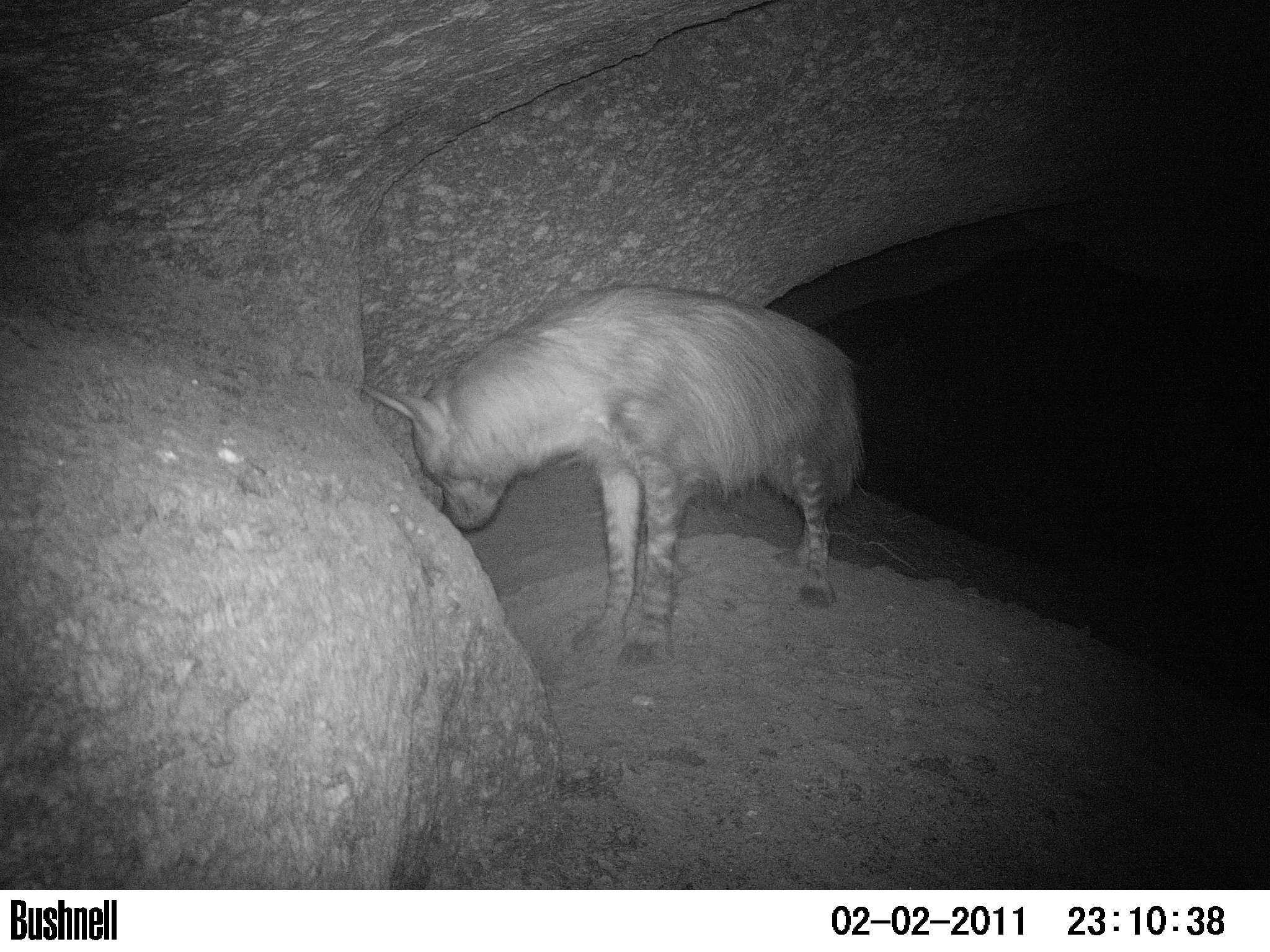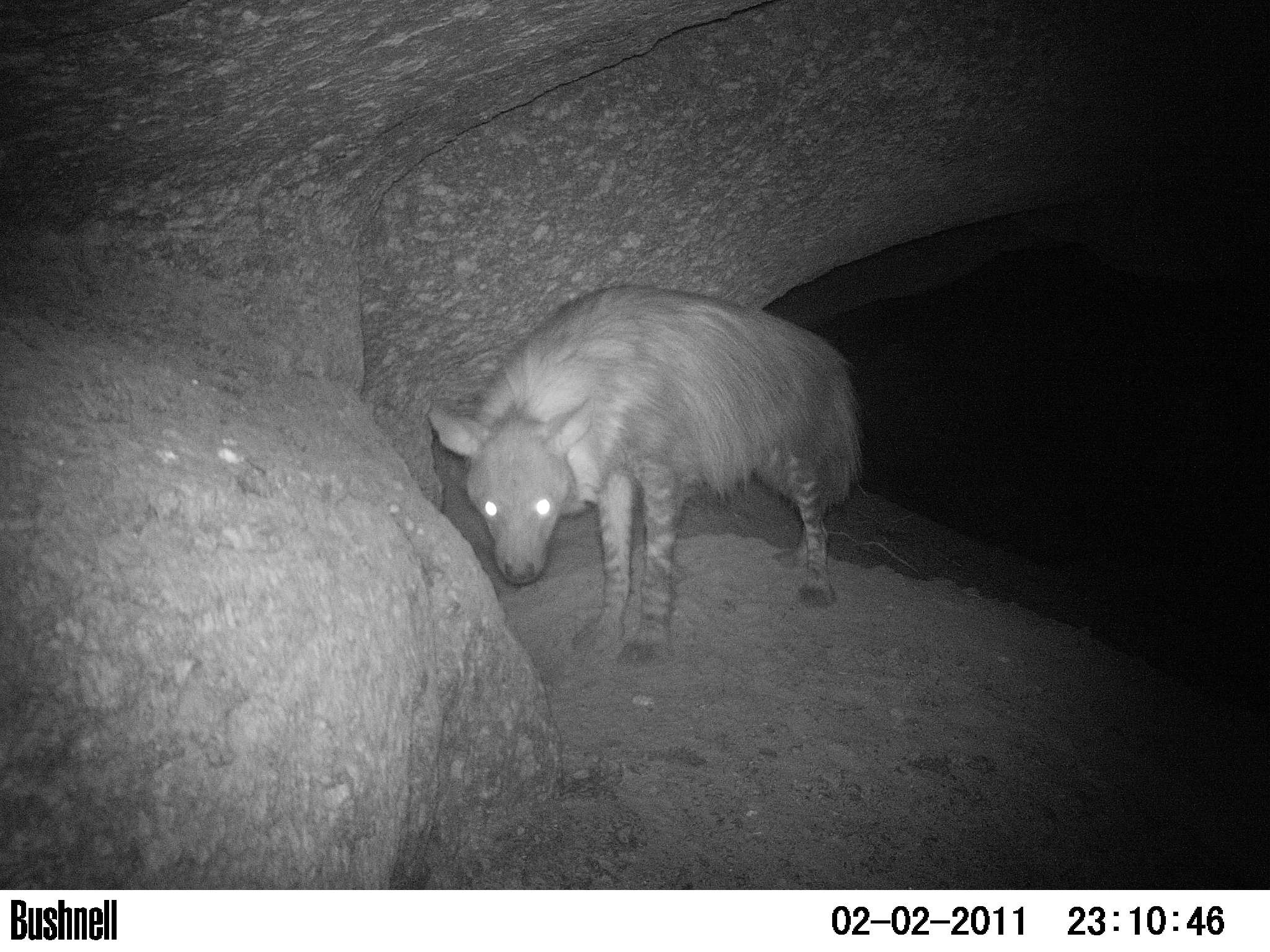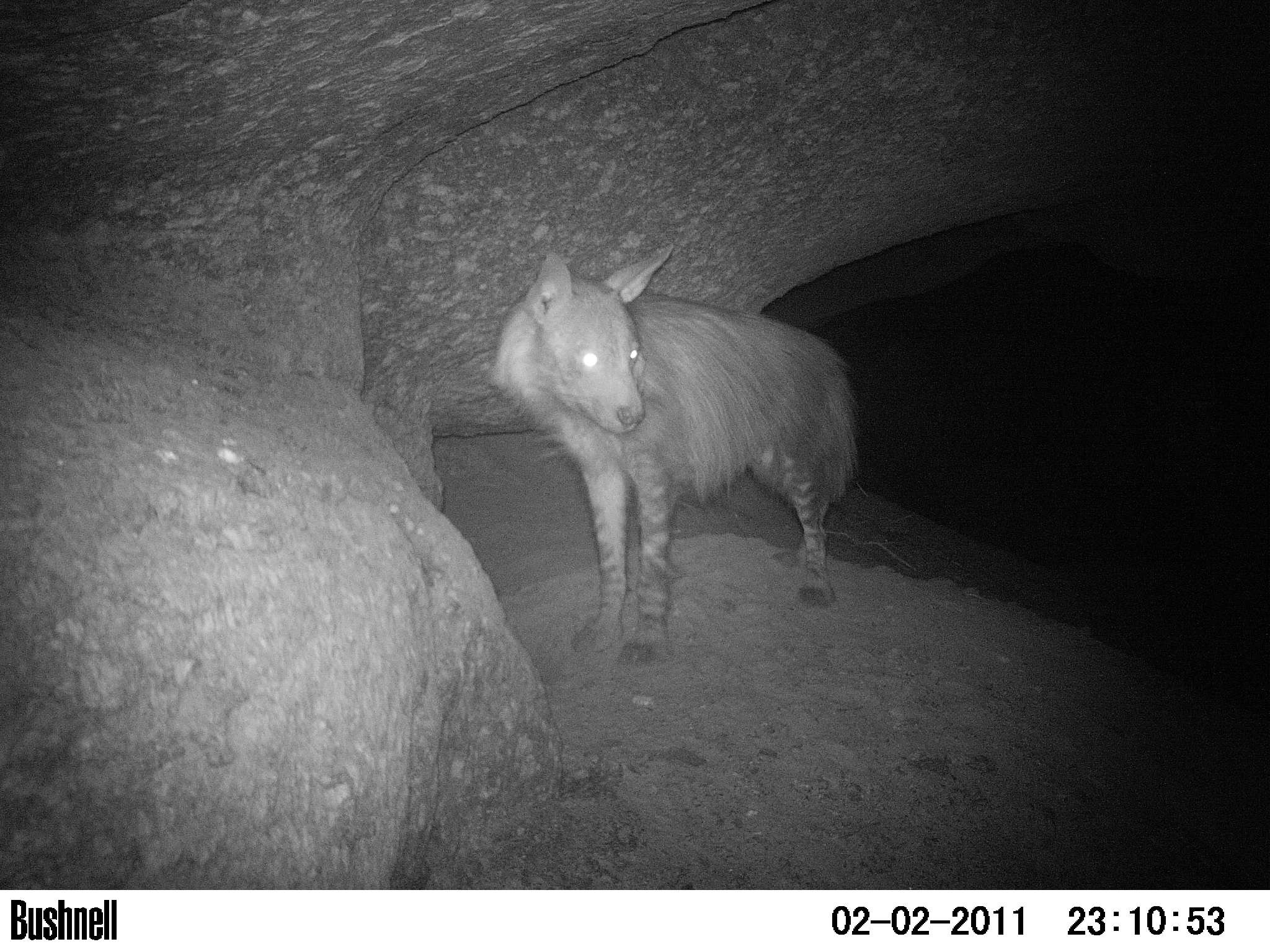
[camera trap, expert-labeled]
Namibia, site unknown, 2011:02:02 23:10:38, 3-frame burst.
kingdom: Animalia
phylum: Chordata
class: Mammalia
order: Carnivora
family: Hyaenidae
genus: Parahyaena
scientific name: Parahyaena brunnea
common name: brown hyena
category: hyaena brunnea